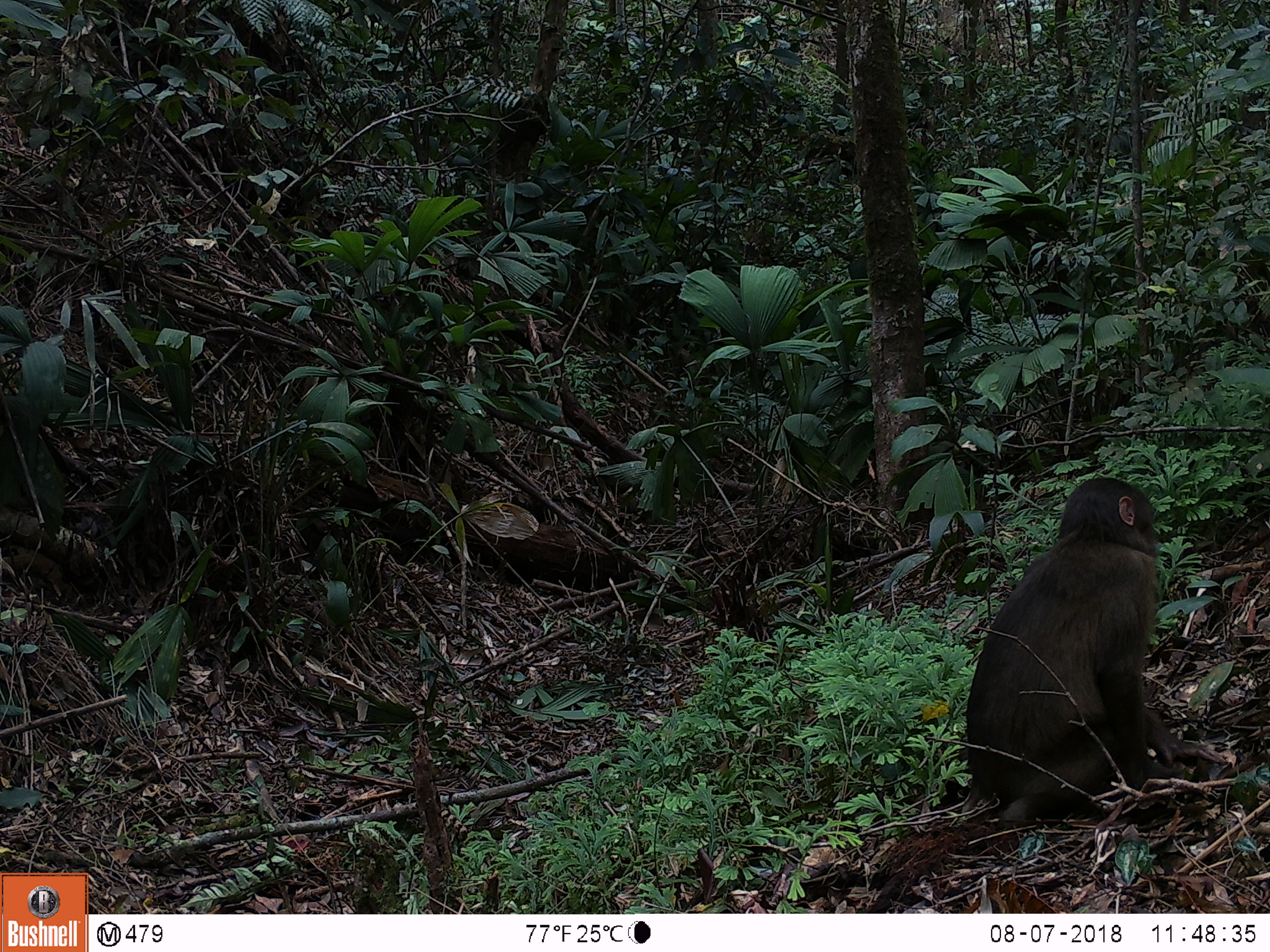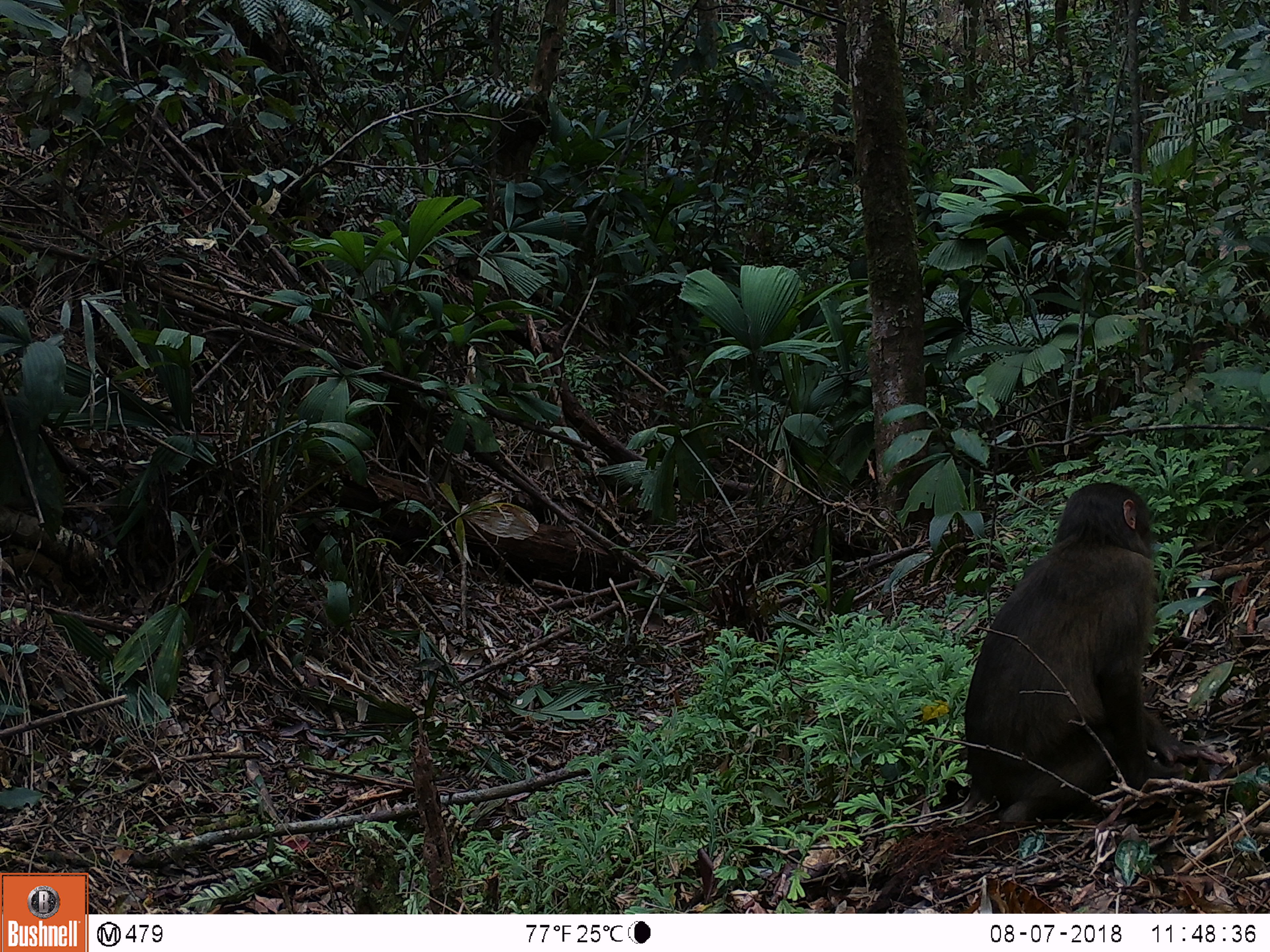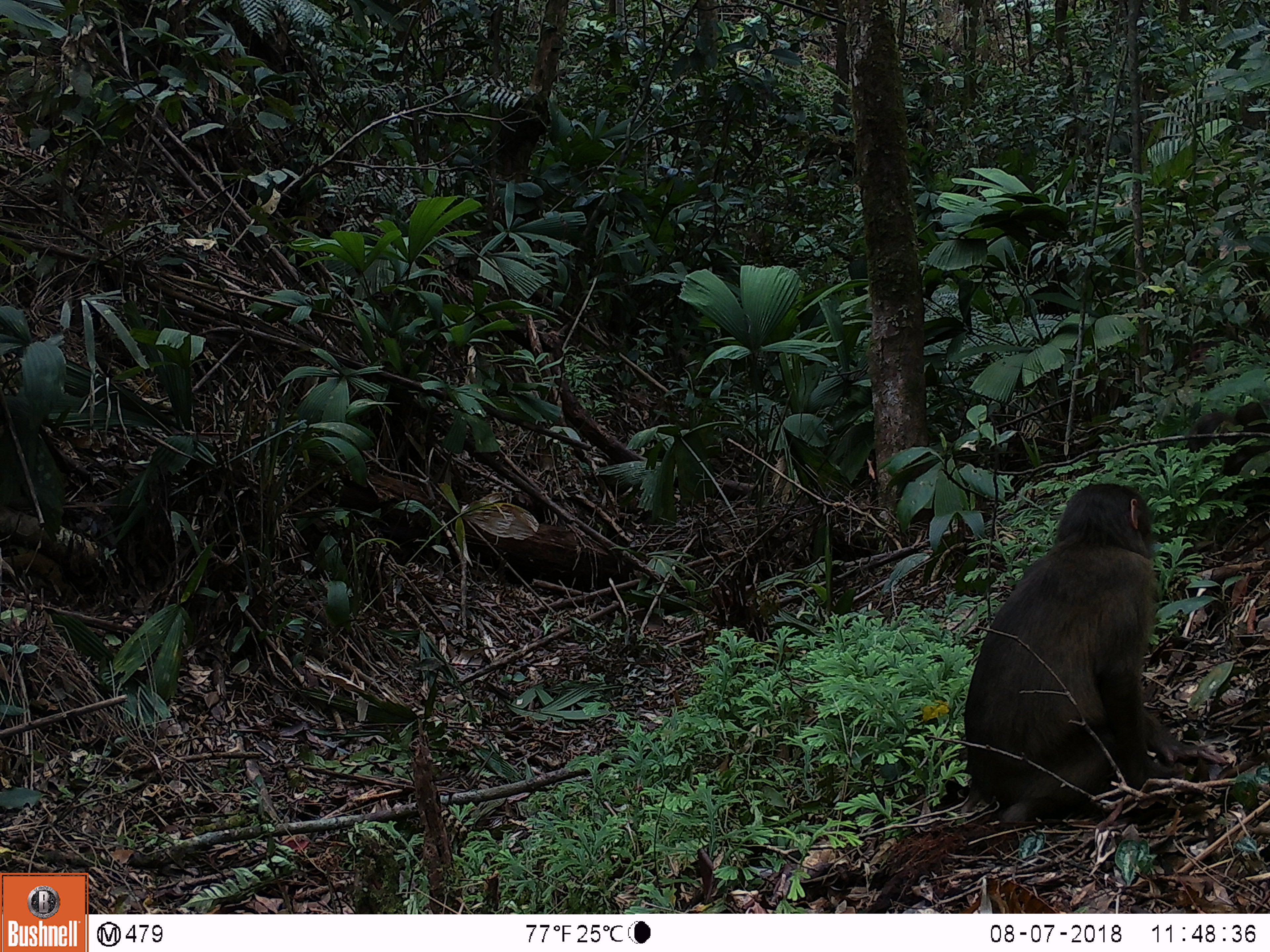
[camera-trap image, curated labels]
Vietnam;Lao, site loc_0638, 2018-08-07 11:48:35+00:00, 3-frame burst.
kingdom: Animalia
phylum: Chordata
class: Mammalia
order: Primates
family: Cercopithecidae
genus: Macaca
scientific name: Macaca arctoides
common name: stump-tailed macaque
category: stump tailed macaque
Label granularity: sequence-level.